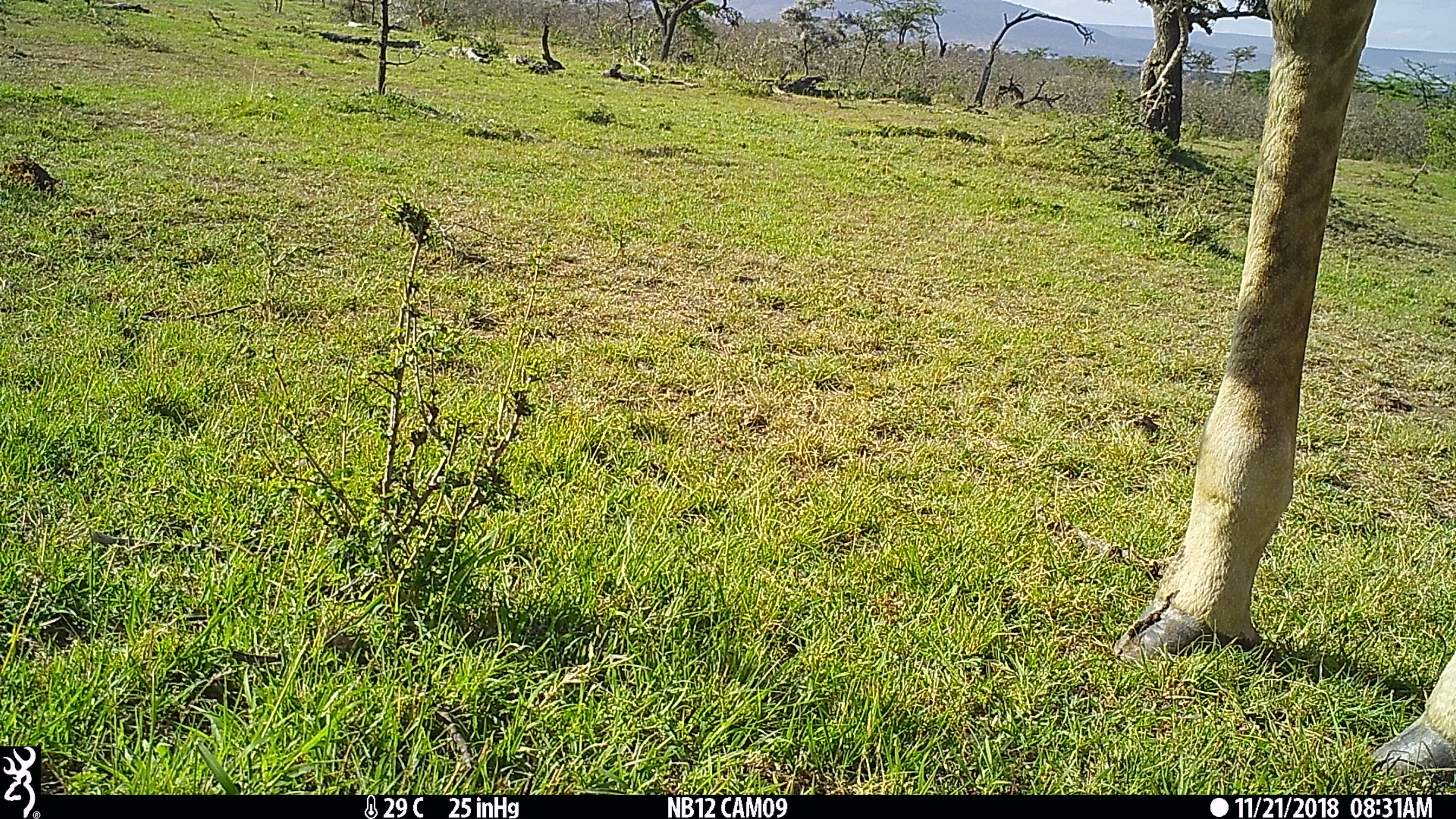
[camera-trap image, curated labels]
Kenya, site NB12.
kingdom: Animalia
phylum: Chordata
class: Mammalia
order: Artiodactyla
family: Giraffidae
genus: Giraffa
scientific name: Giraffa camelopardalis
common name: northern giraffe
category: giraffe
Giraffe (northern giraffe) (Giraffa camelopardalis).